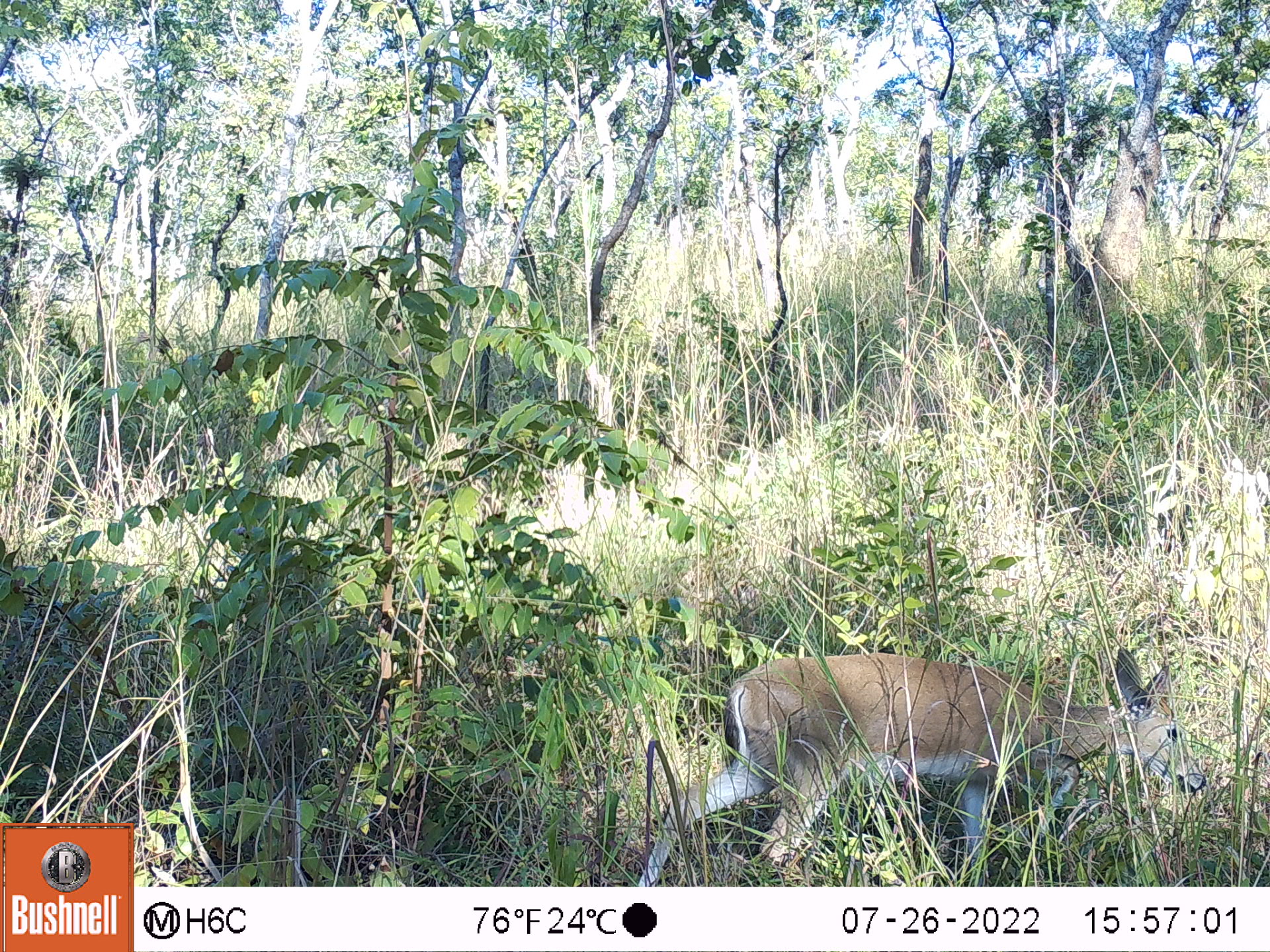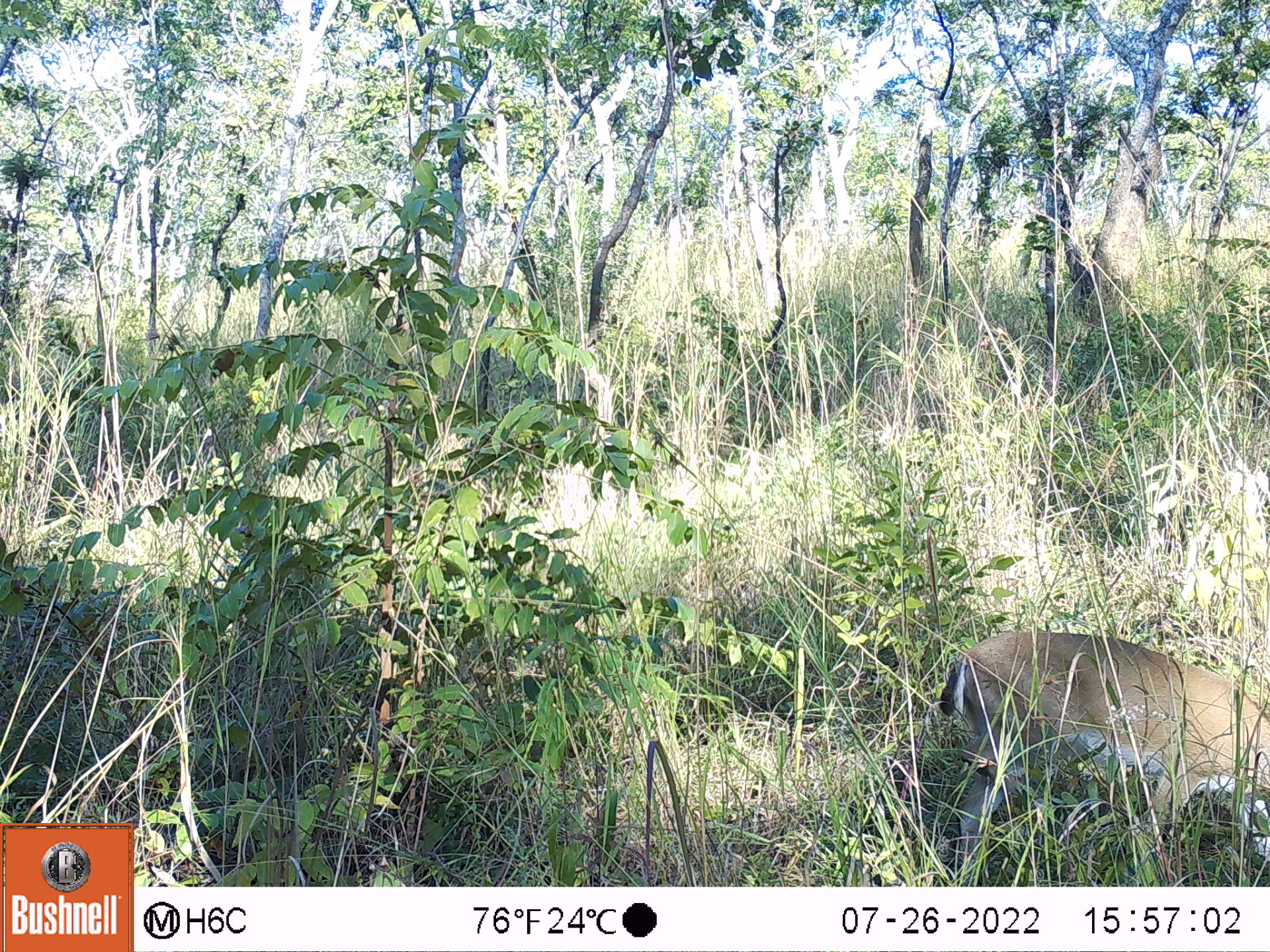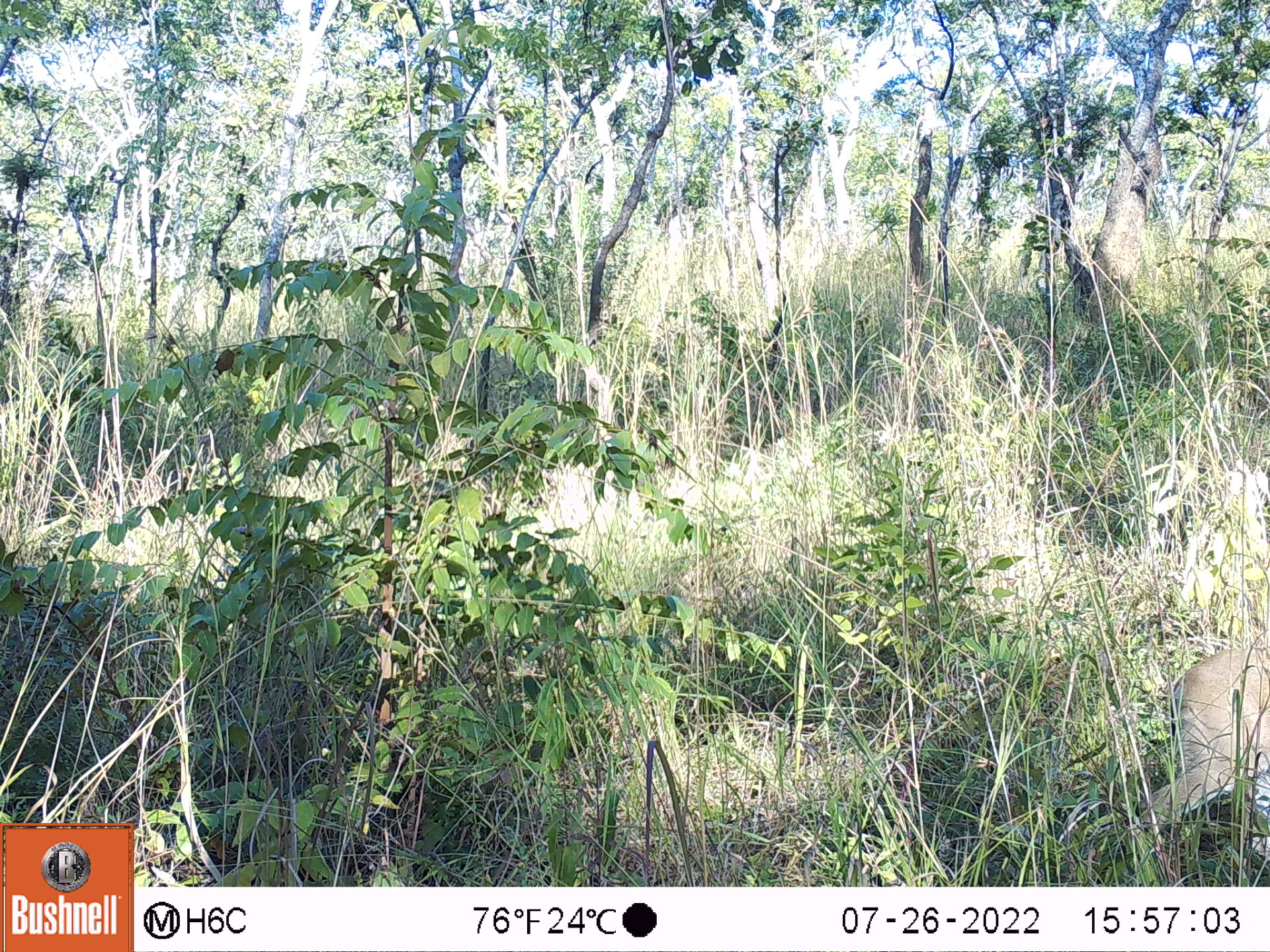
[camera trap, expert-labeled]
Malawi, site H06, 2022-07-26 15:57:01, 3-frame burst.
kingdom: Animalia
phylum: Chordata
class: Mammalia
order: Artiodactyla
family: Bovidae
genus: Sylvicapra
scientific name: Sylvicapra grimmia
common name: common duiker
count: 1